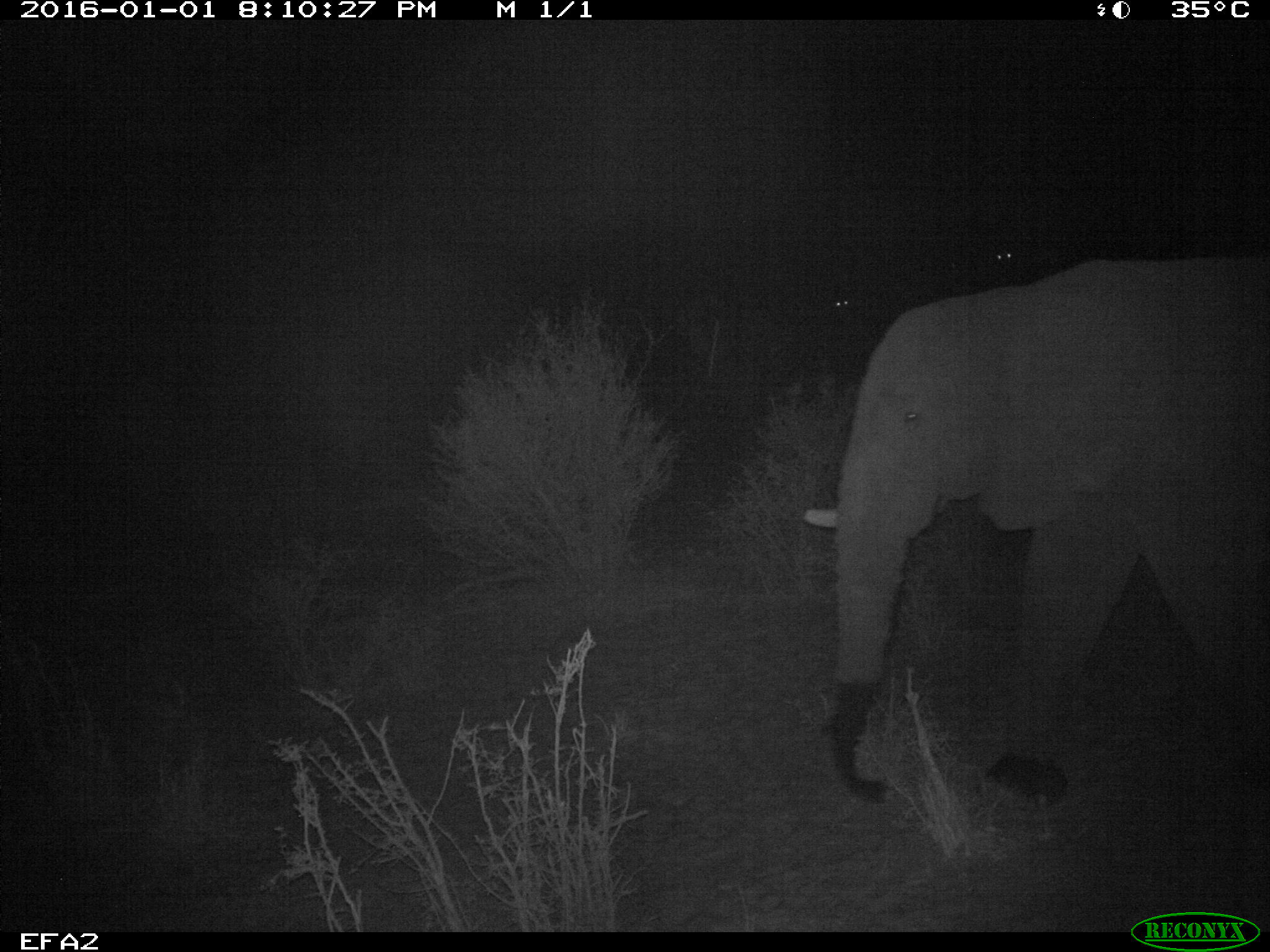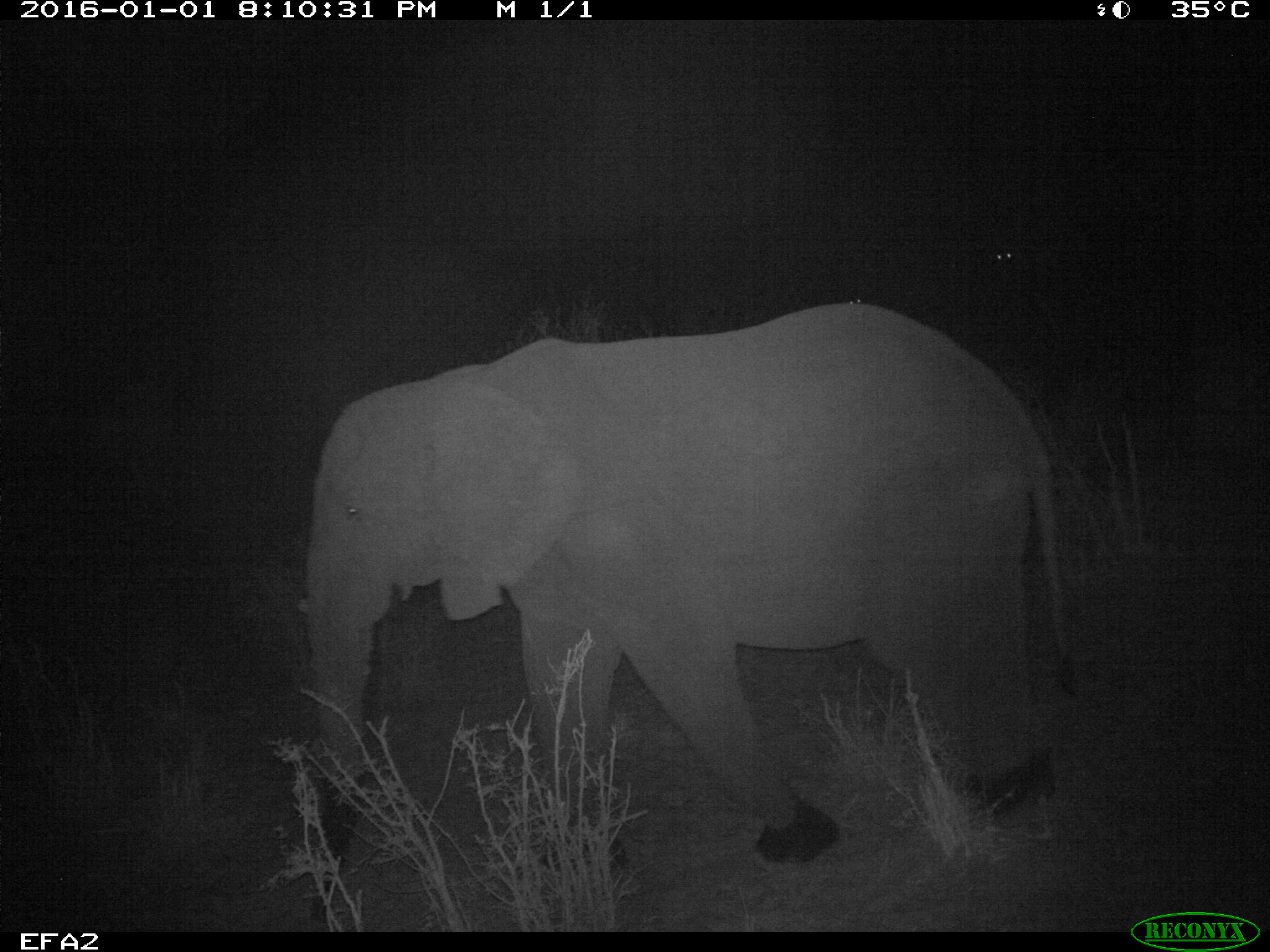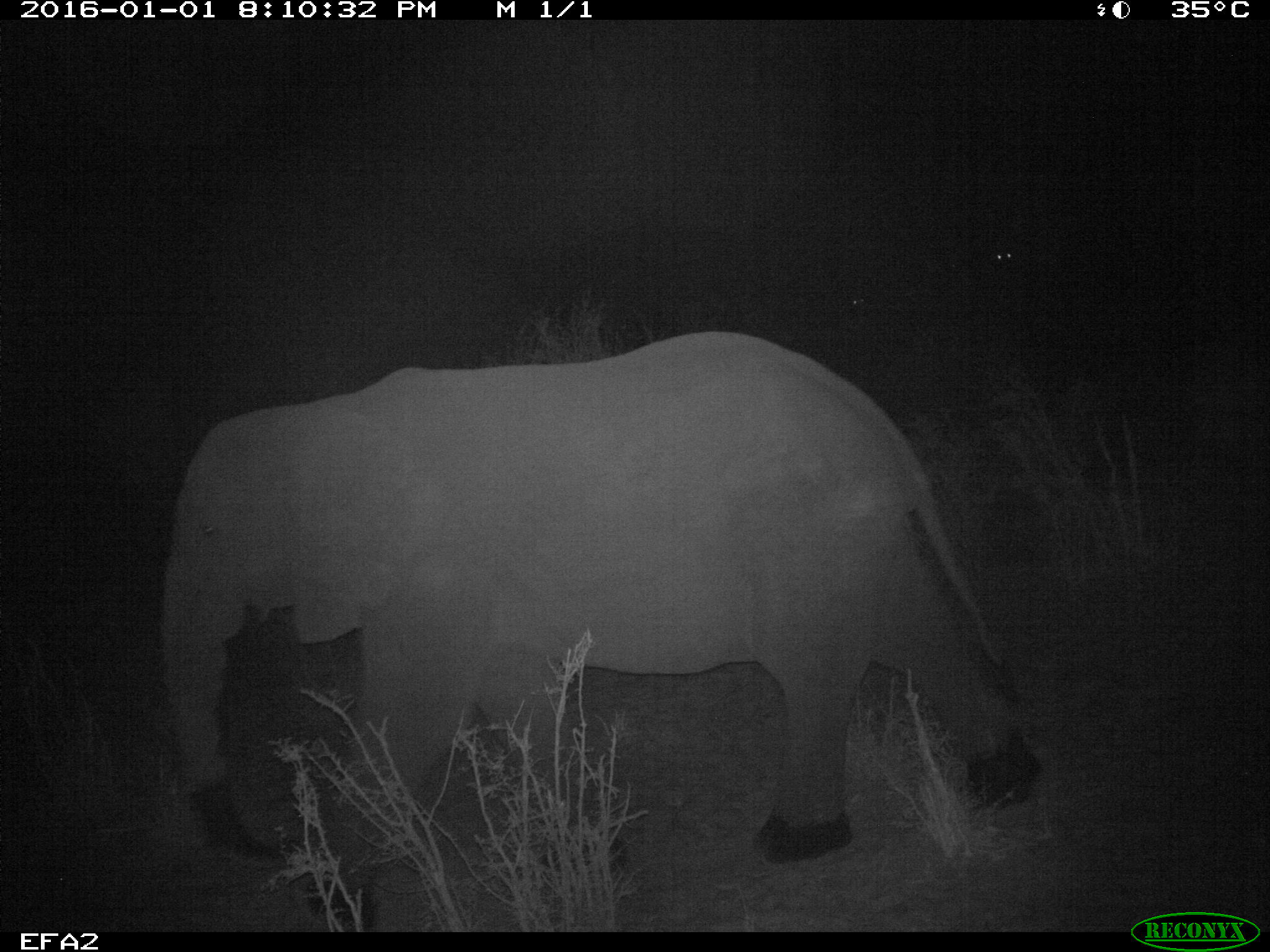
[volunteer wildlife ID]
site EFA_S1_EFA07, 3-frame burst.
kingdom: Animalia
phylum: Chordata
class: Mammalia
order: Proboscidea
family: Elephantidae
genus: Loxodonta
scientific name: Loxodonta africana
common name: african bush elephant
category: elephant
Elephant (african bush elephant) (Loxodonta africana), count 1. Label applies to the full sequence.